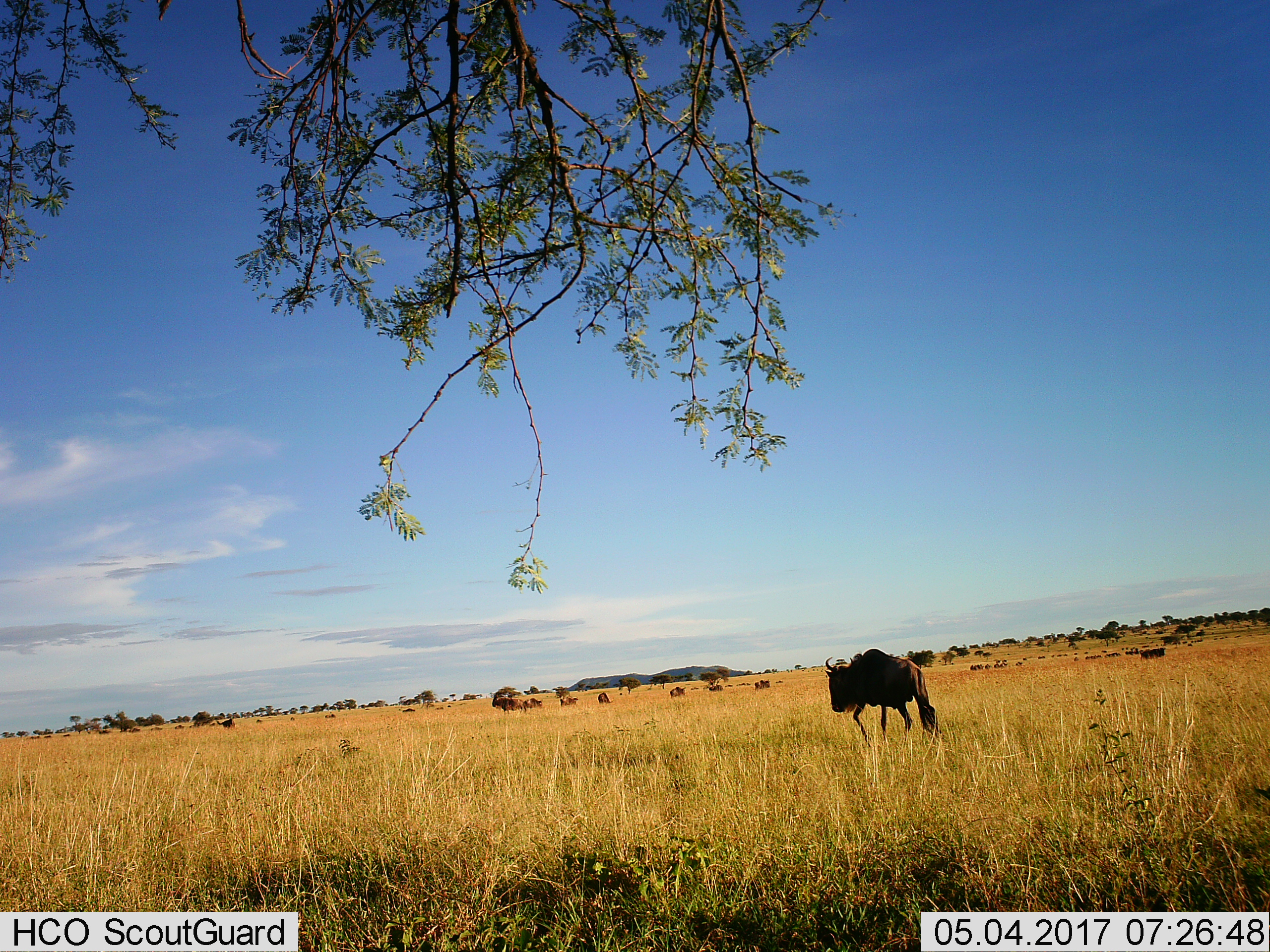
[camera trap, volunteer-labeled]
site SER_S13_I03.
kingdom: Animalia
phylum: Chordata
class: Mammalia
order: Artiodactyla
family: Bovidae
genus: Connochaetes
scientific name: Connochaetes taurinus taurinus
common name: blue wildebeest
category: wildebeestblue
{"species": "wildebeestblue (blue wildebeest) (Connochaetes taurinus taurinus)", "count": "11-50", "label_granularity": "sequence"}